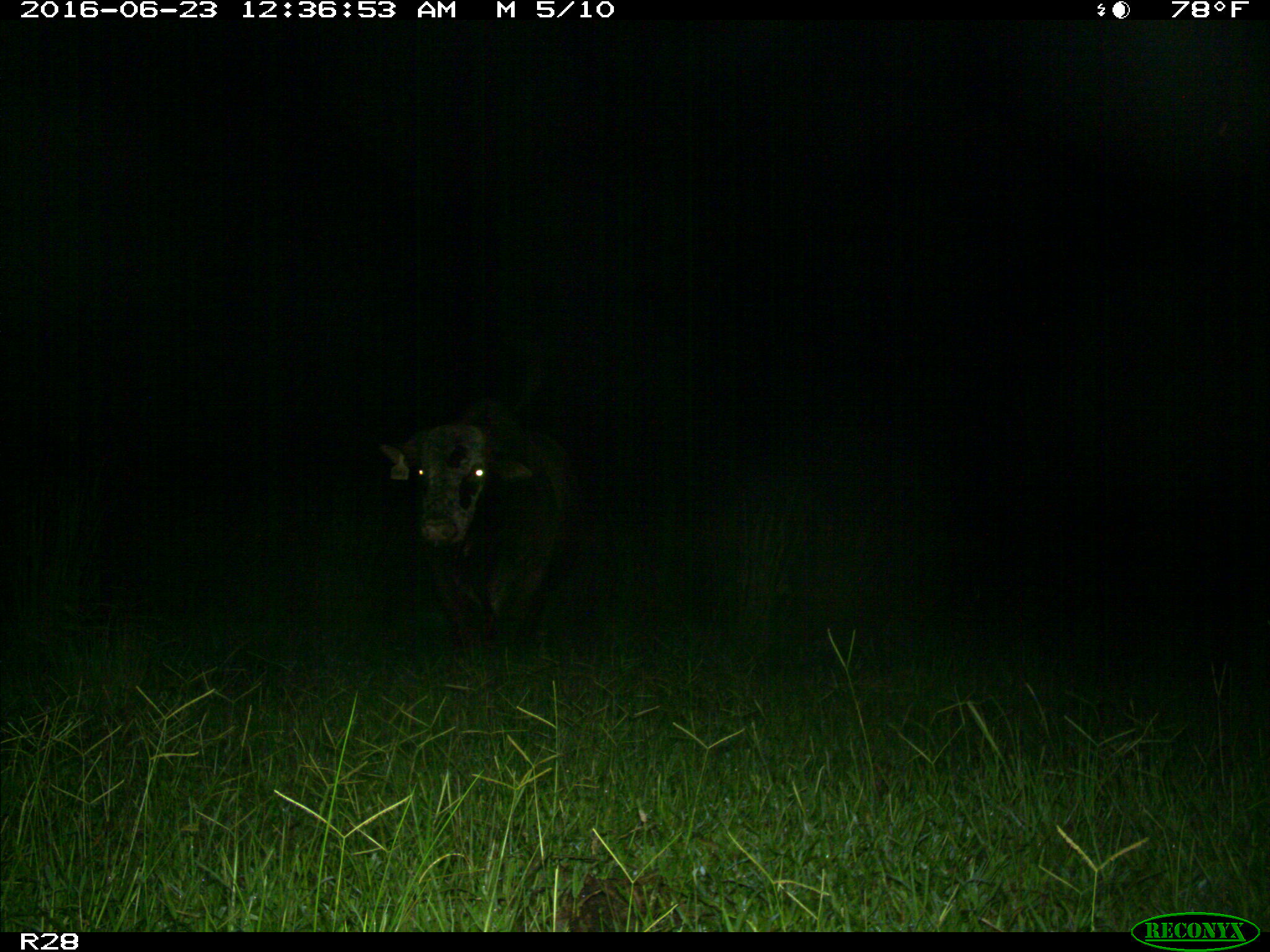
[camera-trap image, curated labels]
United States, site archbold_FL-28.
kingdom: Animalia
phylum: Chordata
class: Mammalia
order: Artiodactyla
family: Bovidae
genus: Bos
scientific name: Bos taurus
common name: domestic cow